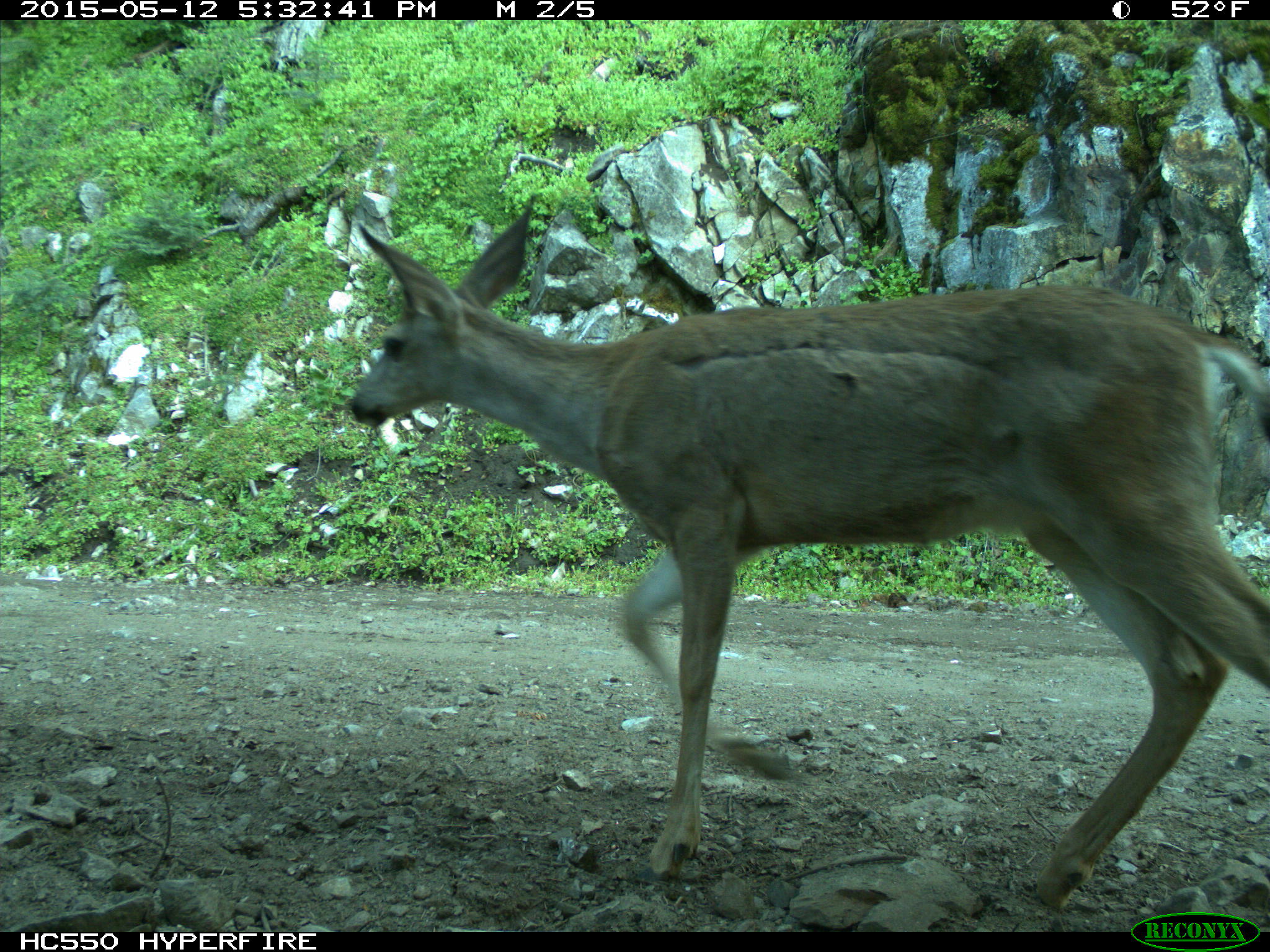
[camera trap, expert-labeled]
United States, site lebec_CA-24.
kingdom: Animalia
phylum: Chordata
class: Mammalia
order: Artiodactyla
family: Cervidae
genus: Odocoileus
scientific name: Odocoileus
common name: deer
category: unidentified deer